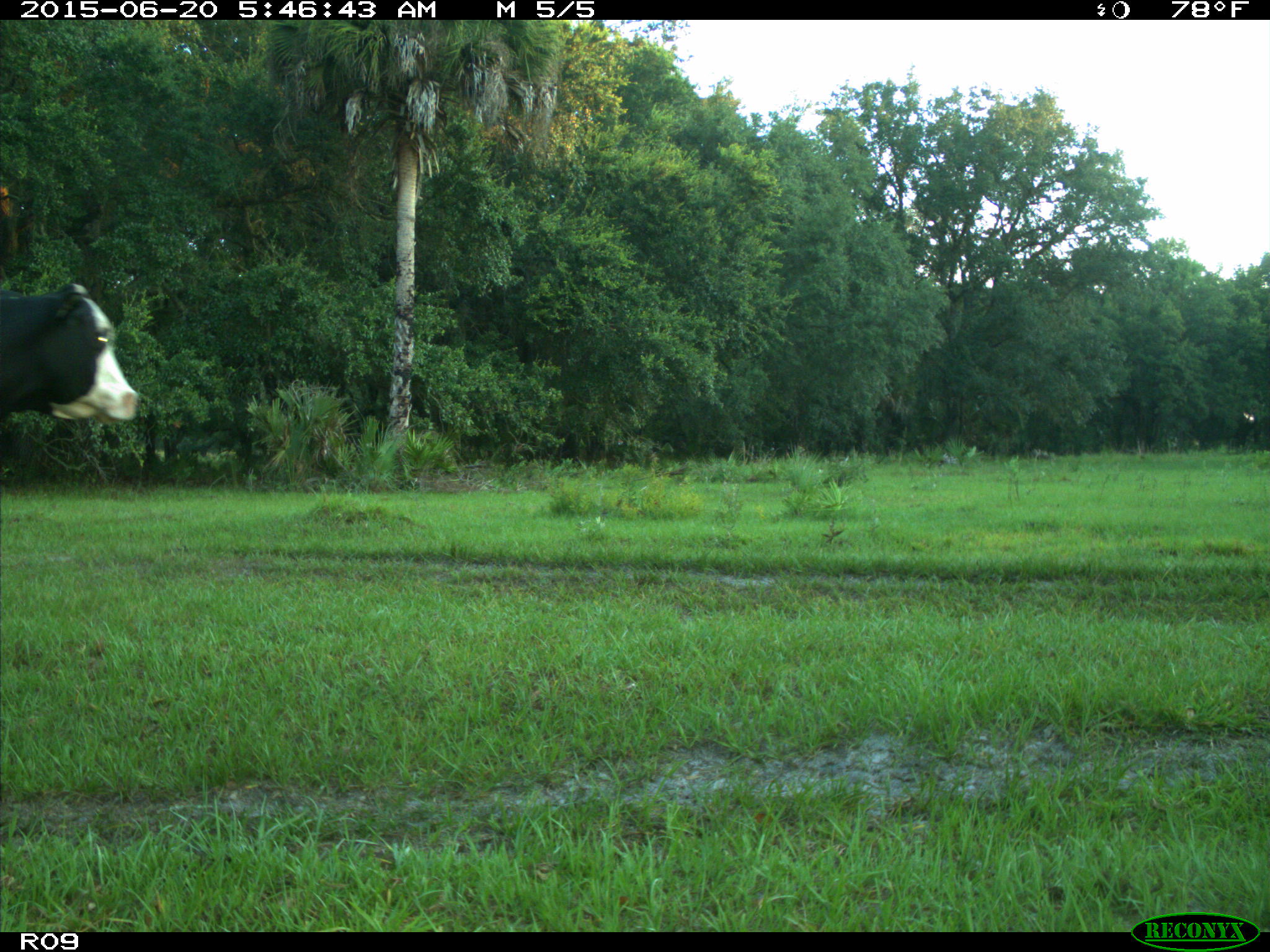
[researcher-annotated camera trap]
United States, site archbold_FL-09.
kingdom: Animalia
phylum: Chordata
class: Mammalia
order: Artiodactyla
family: Bovidae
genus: Bos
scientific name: Bos taurus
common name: domestic cow